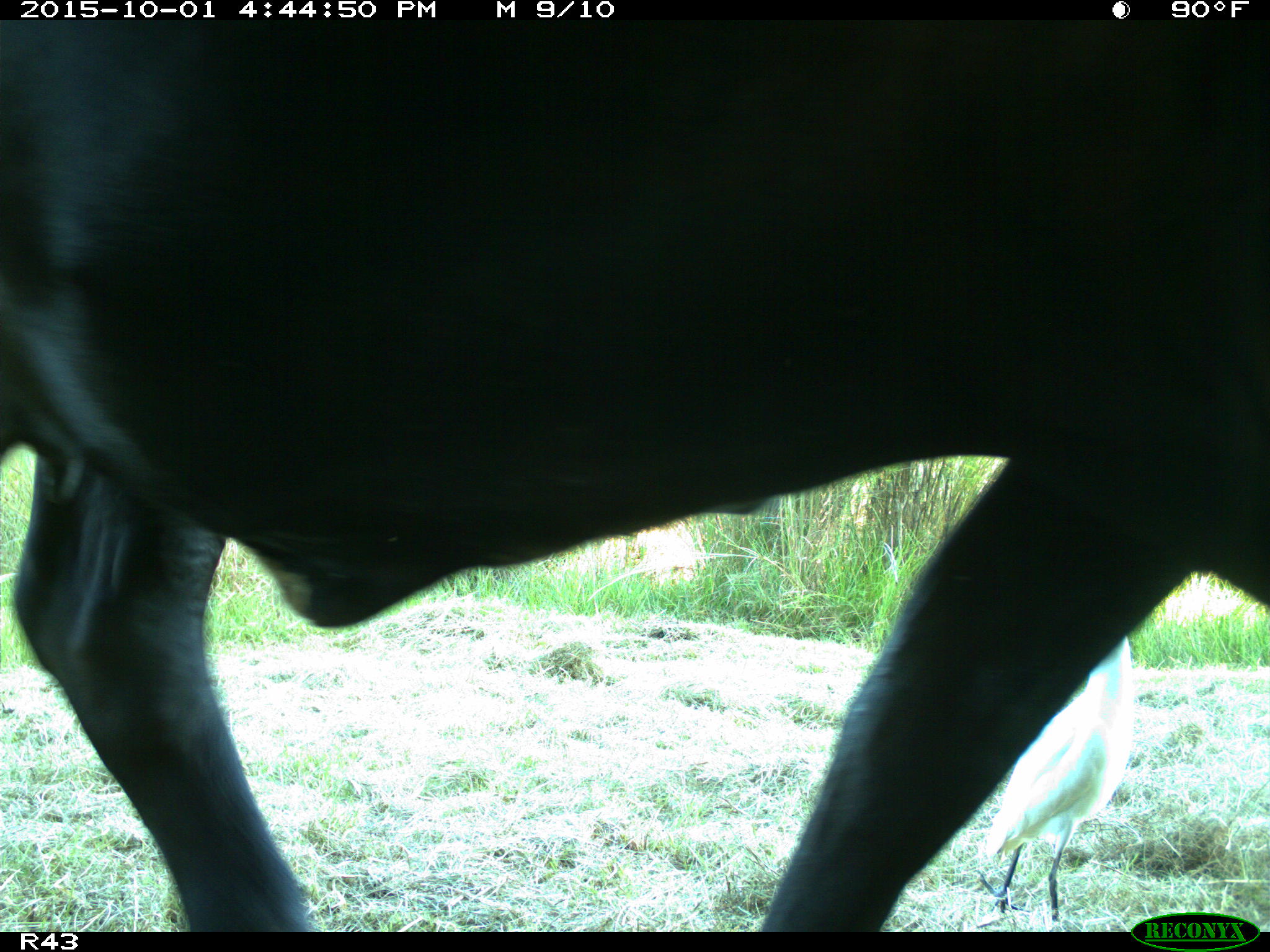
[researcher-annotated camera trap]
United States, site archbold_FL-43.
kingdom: Animalia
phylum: Chordata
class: Mammalia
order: Artiodactyla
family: Bovidae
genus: Bos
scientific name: Bos taurus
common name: domestic cow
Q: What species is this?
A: Bos taurus (domestic cow).